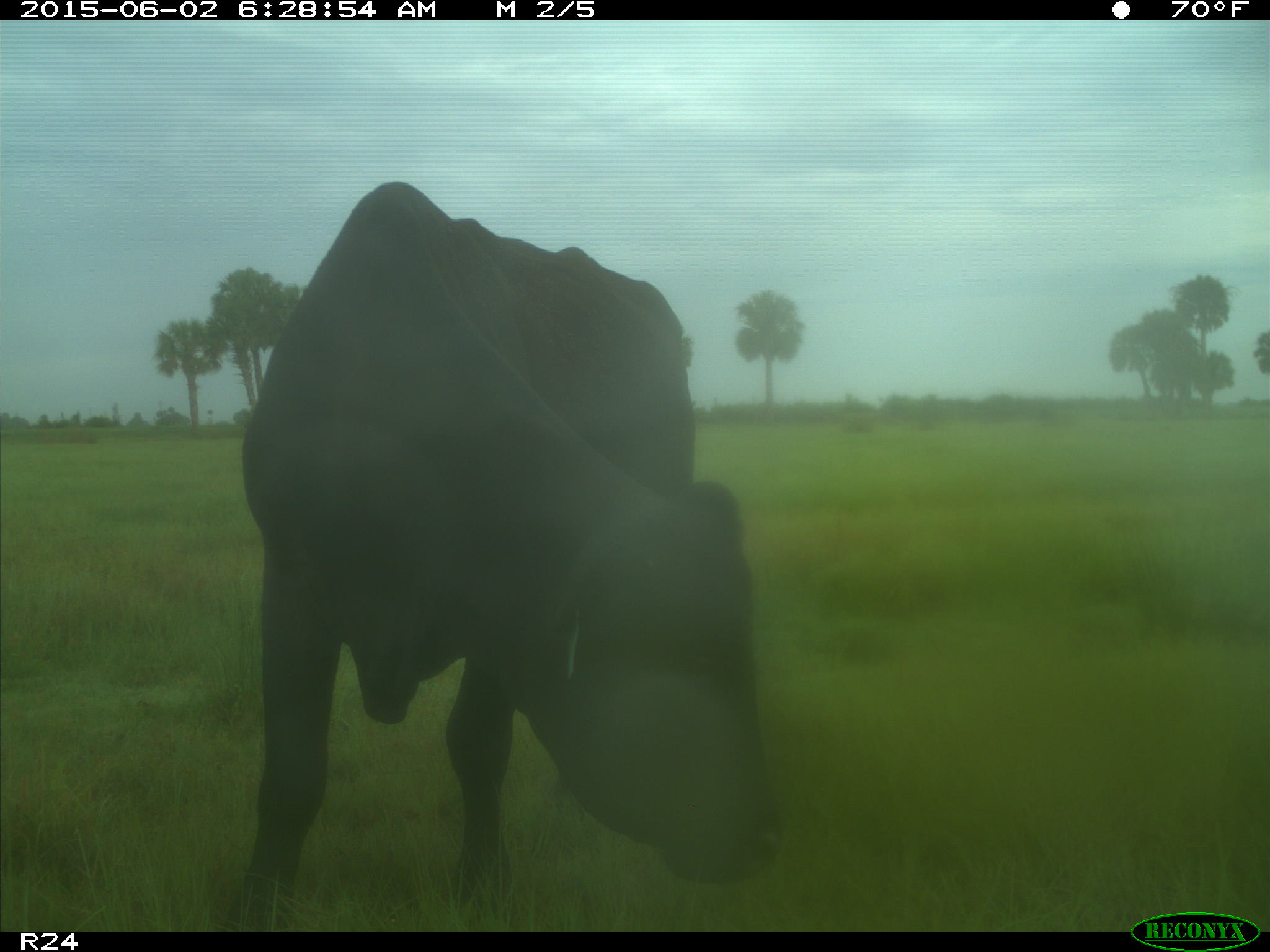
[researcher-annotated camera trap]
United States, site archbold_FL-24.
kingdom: Animalia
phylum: Chordata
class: Mammalia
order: Artiodactyla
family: Bovidae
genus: Bos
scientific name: Bos taurus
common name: domestic cow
Bos taurus (domestic cow).